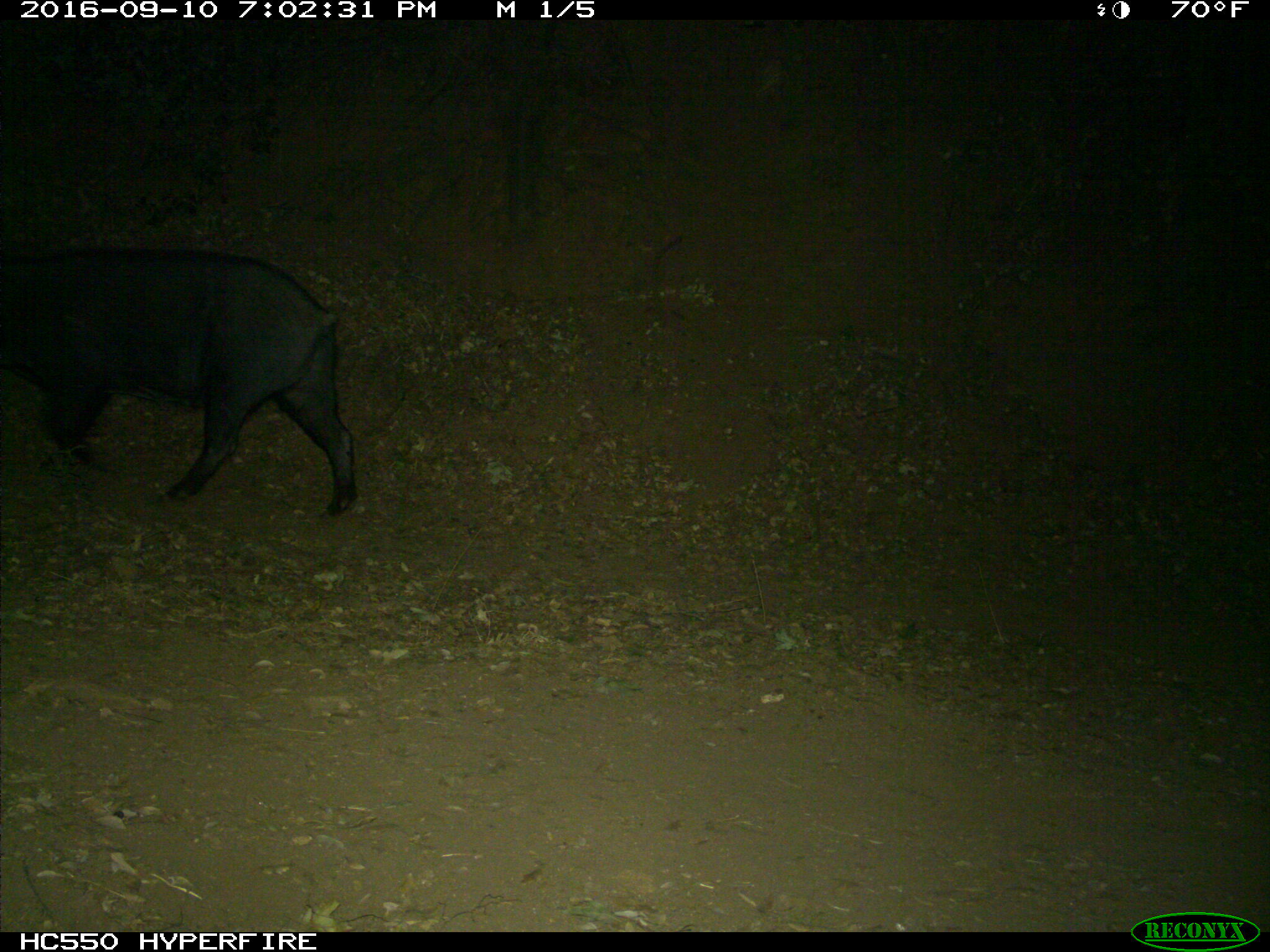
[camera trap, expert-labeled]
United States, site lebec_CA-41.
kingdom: Animalia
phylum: Chordata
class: Mammalia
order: Artiodactyla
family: Suidae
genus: Sus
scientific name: Sus scrofa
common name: wild boar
Sus scrofa (wild boar).